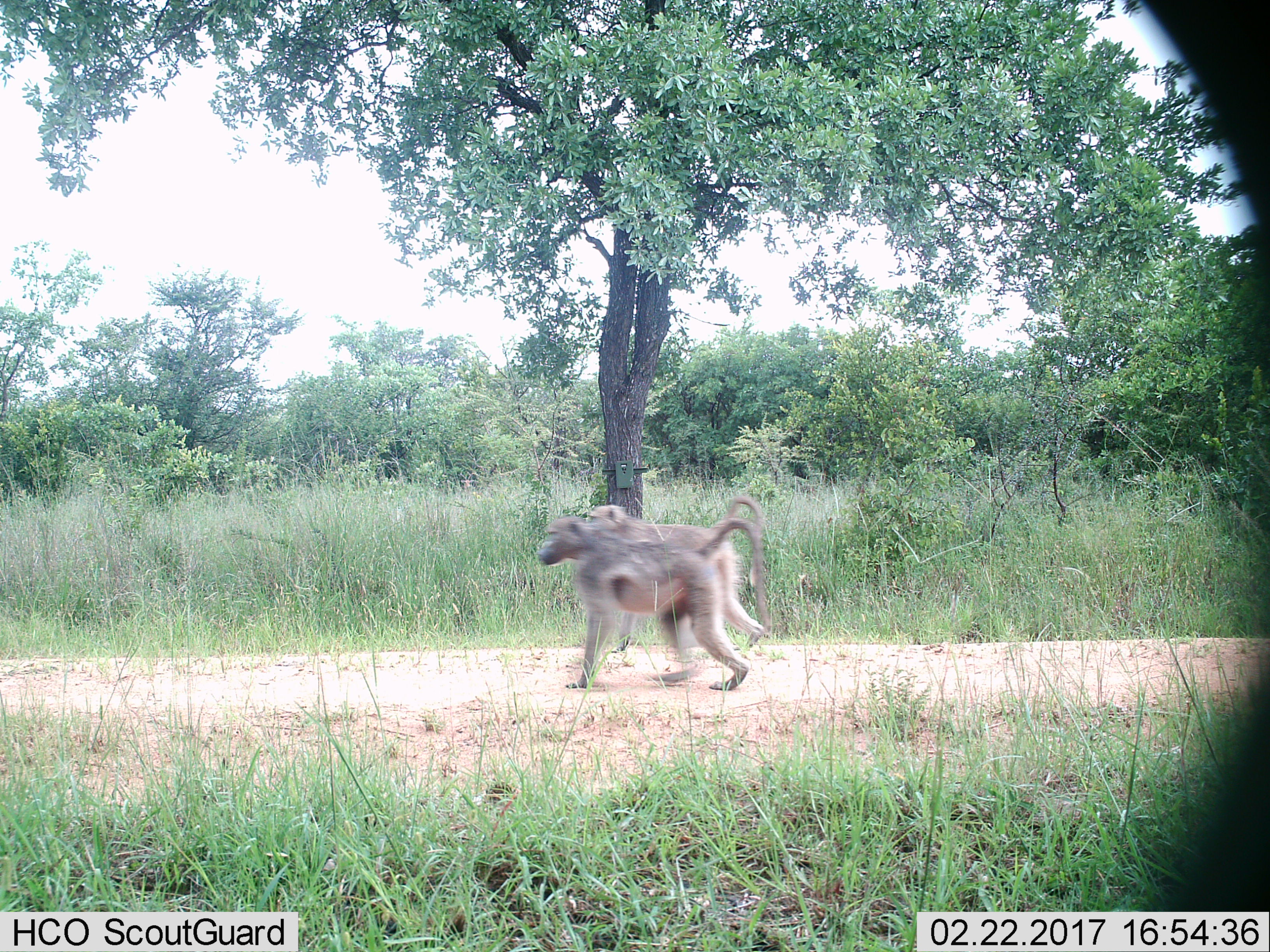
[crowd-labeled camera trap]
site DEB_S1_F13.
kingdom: Animalia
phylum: Chordata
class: Mammalia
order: Primates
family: Cercopithecidae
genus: Papio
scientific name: Papio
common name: baboon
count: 2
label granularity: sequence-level